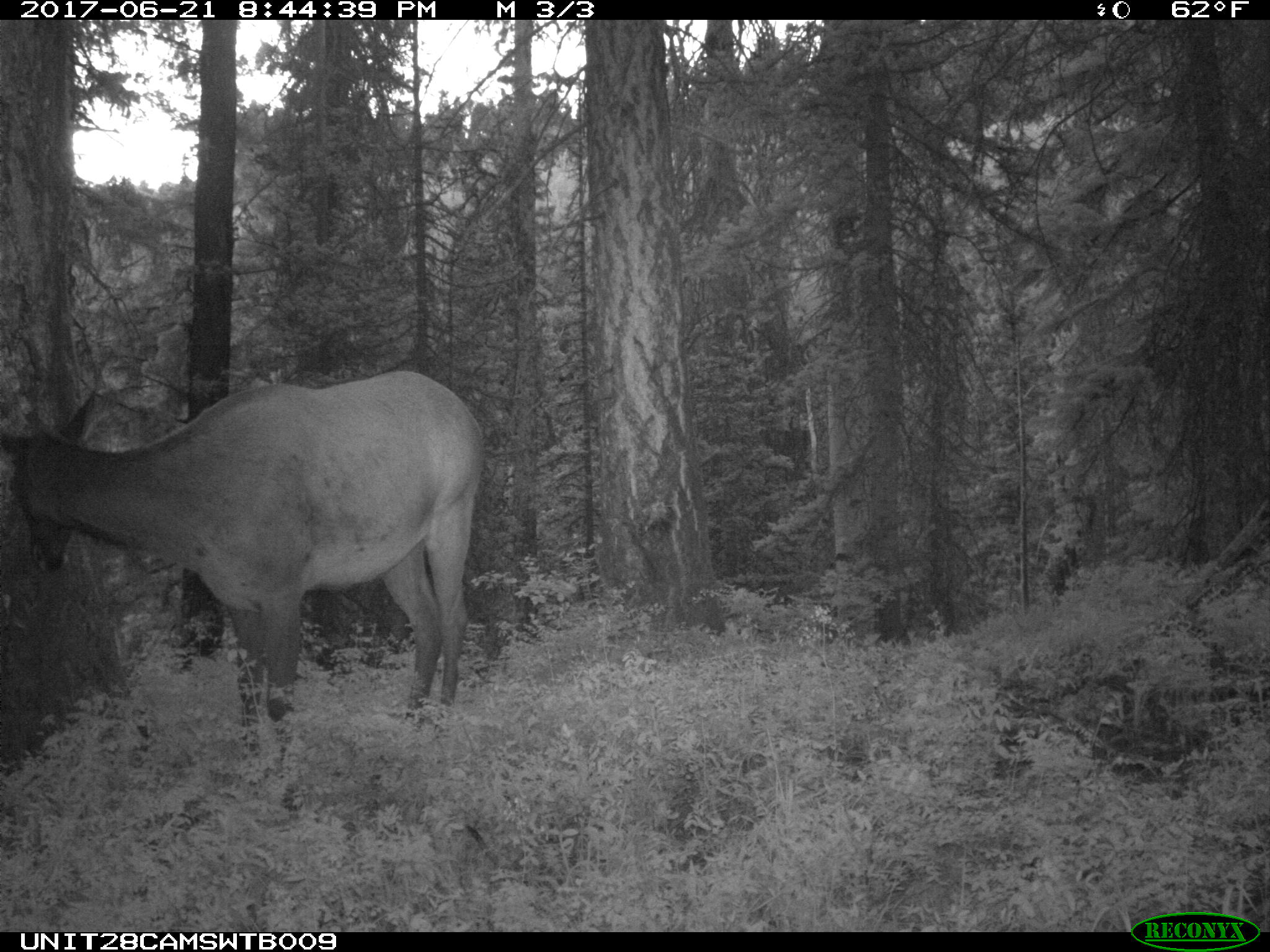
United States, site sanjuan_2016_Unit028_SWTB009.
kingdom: Animalia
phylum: Chordata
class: Mammalia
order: Artiodactyla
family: Cervidae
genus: Cervus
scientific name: Cervus elaphus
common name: red deer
Cervus elaphus (red deer).